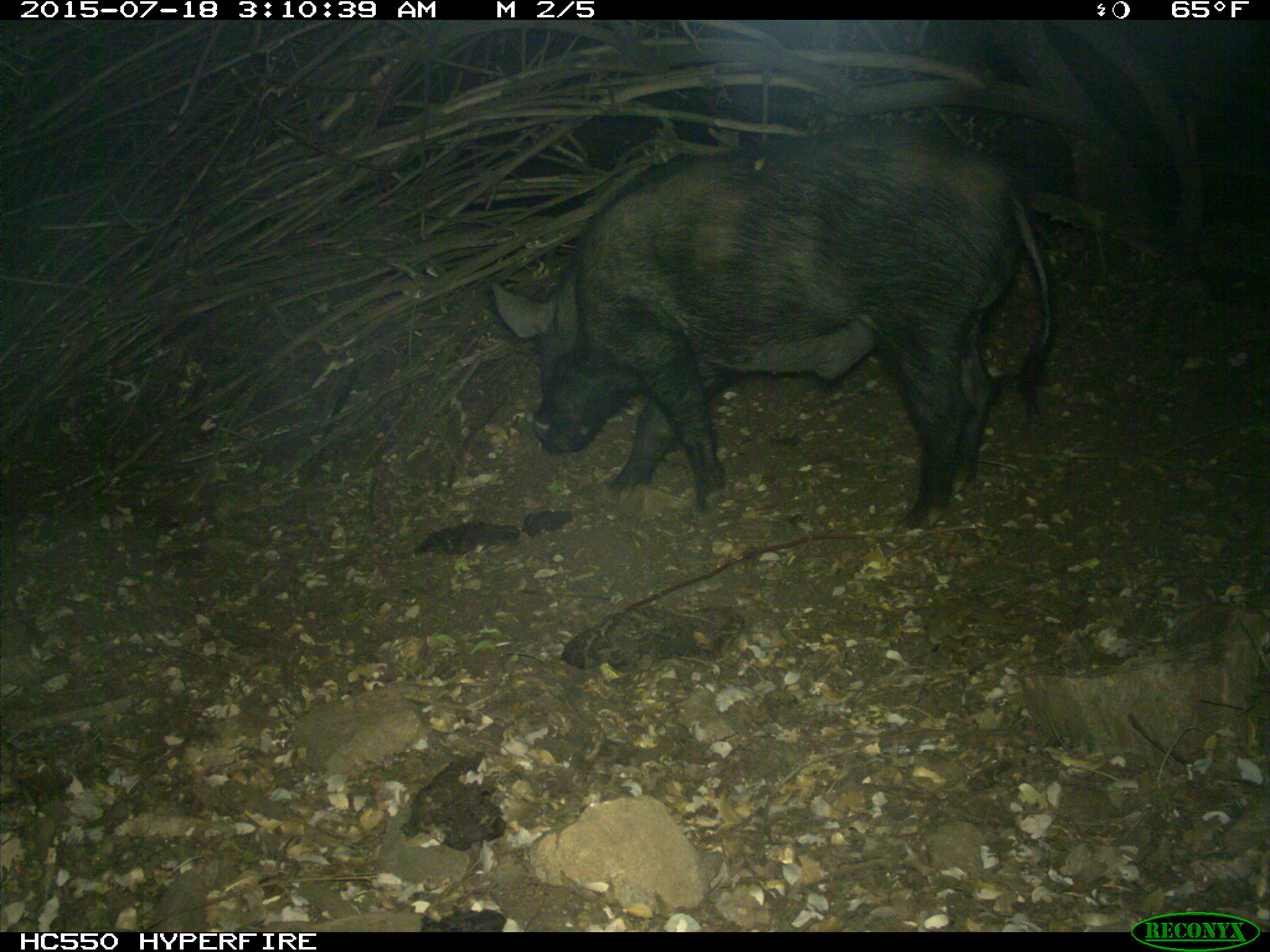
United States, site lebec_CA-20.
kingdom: Animalia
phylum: Chordata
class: Mammalia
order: Artiodactyla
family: Suidae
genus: Sus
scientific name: Sus scrofa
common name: wild boar